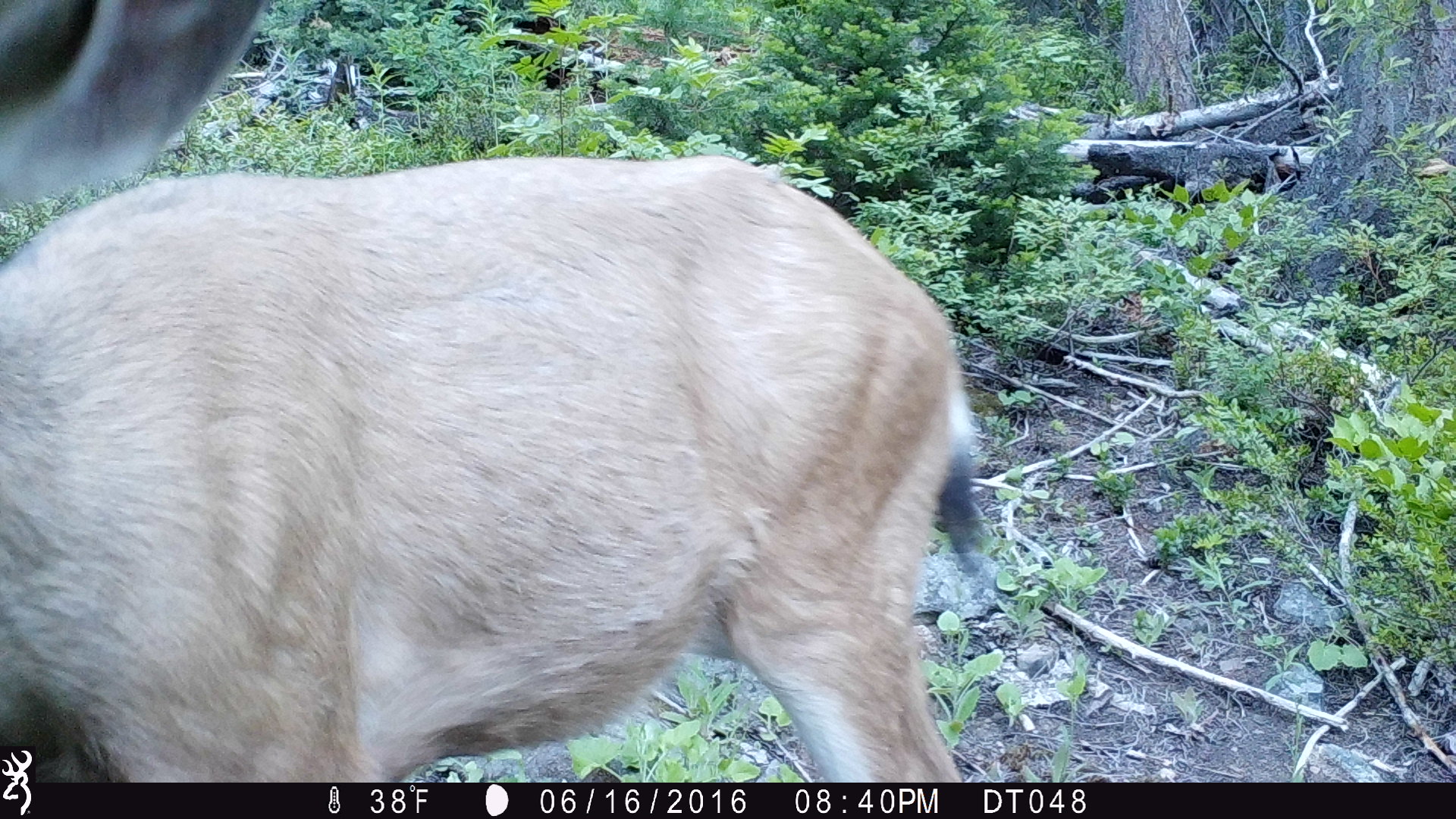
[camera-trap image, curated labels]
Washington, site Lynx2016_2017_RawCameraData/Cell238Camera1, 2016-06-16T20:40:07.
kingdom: Animalia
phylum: Chordata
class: Mammalia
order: Artiodactyla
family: Cervidae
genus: Odocoileus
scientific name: Odocoileus hemionus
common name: mule deer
Odocoileus hemionus (mule deer). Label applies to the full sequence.